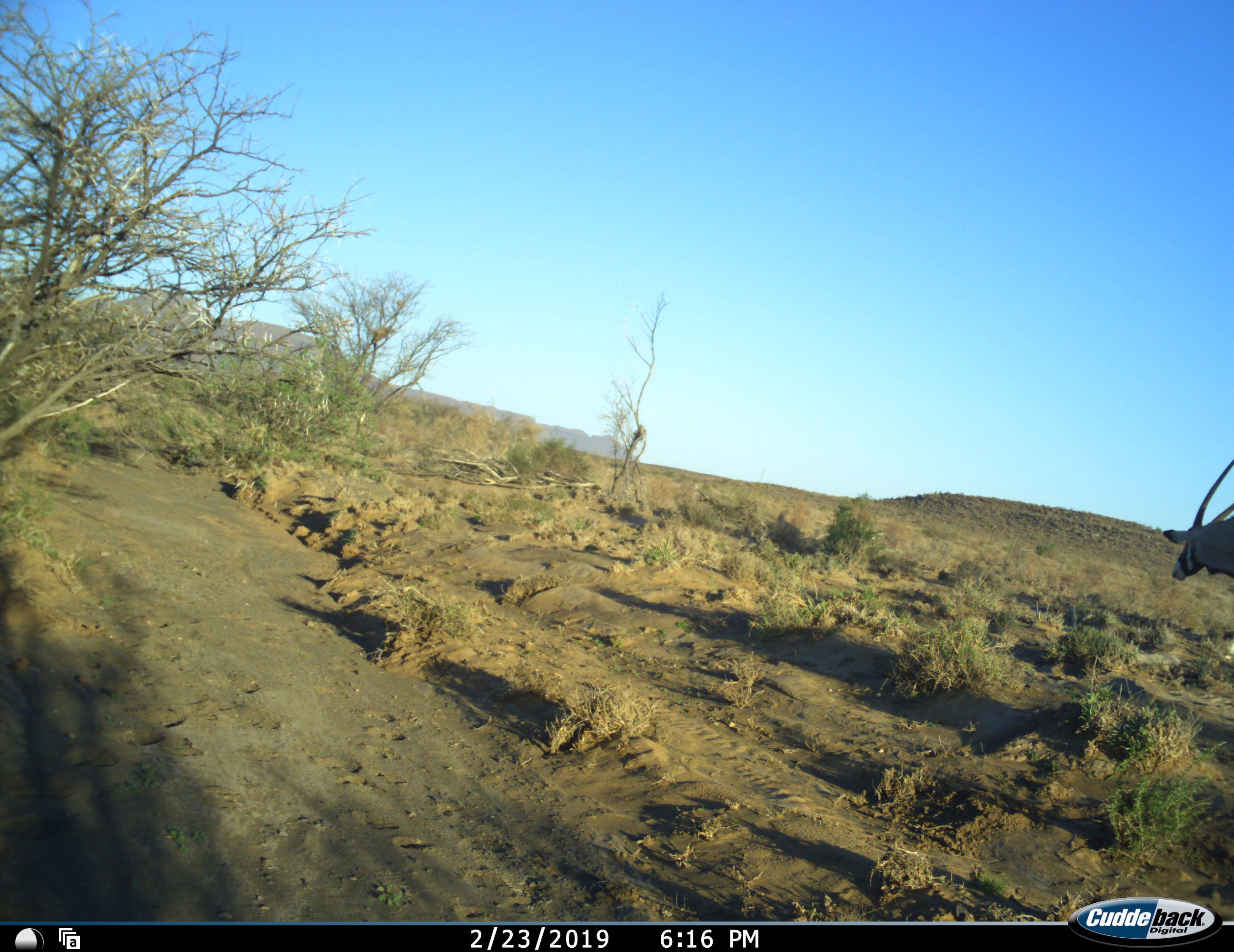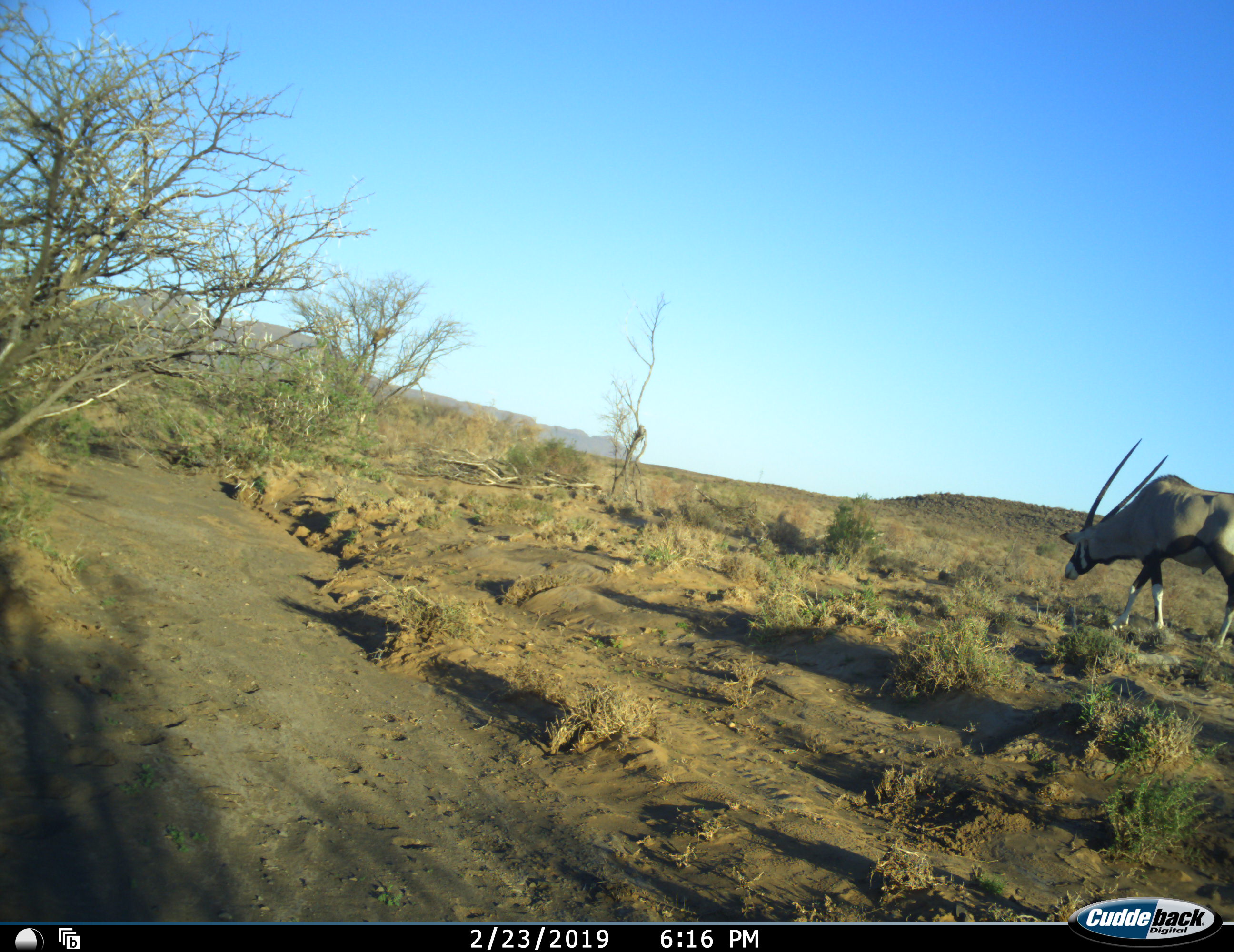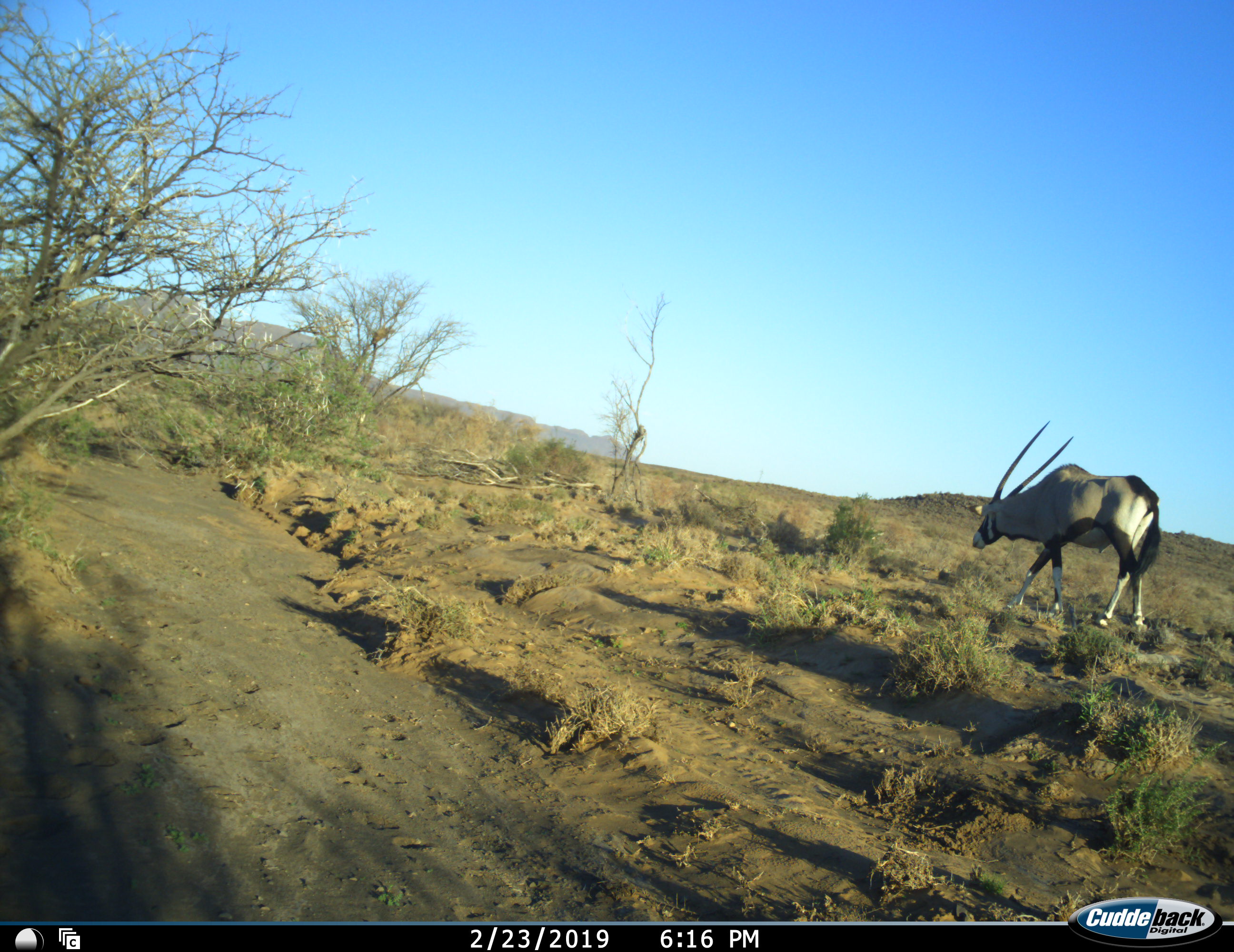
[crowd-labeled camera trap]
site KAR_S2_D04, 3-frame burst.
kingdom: Animalia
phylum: Chordata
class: Mammalia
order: Artiodactyla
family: Bovidae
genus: Oryx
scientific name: Oryx gazella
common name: gemsbok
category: oryx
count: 1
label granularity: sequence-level